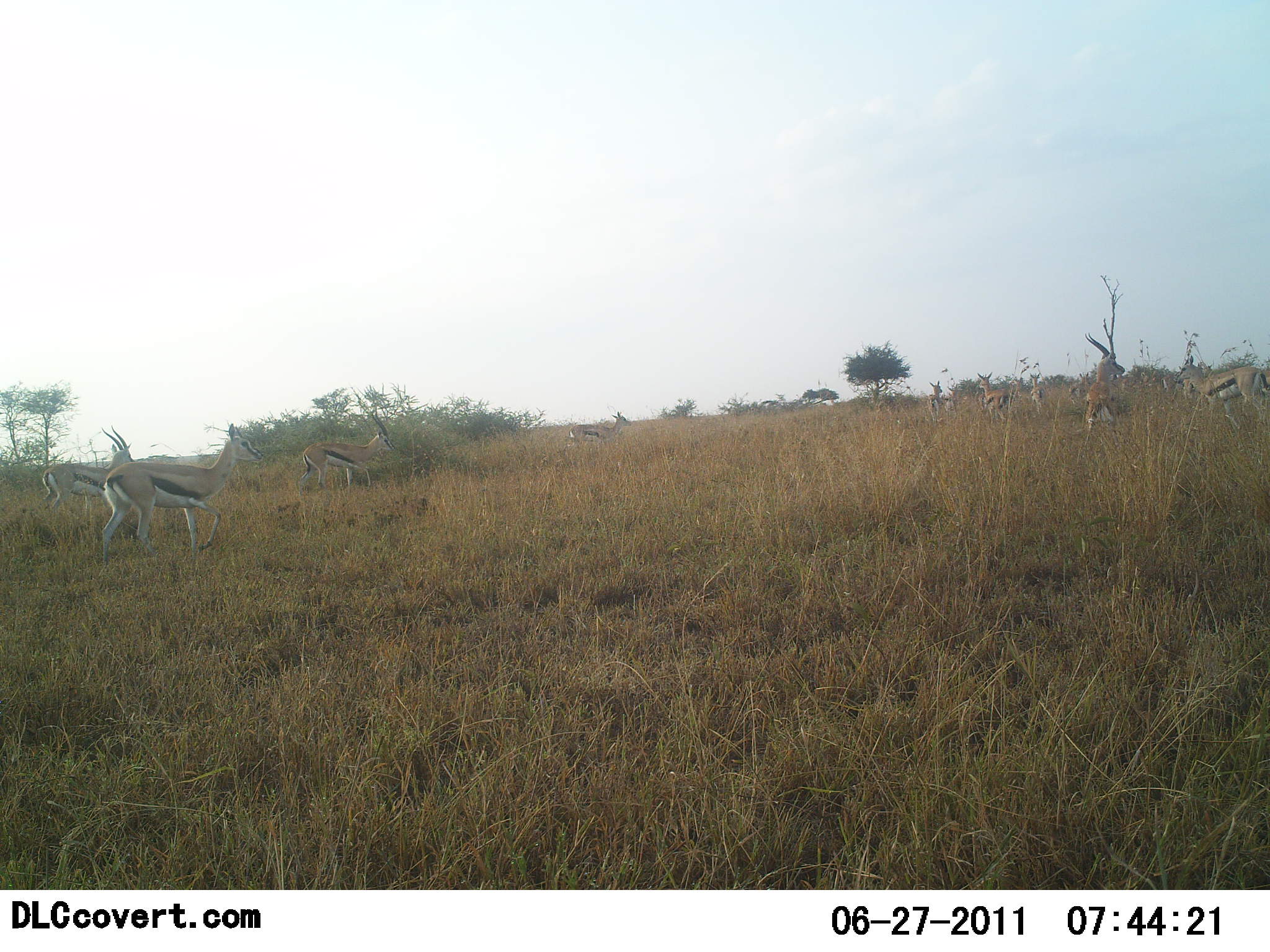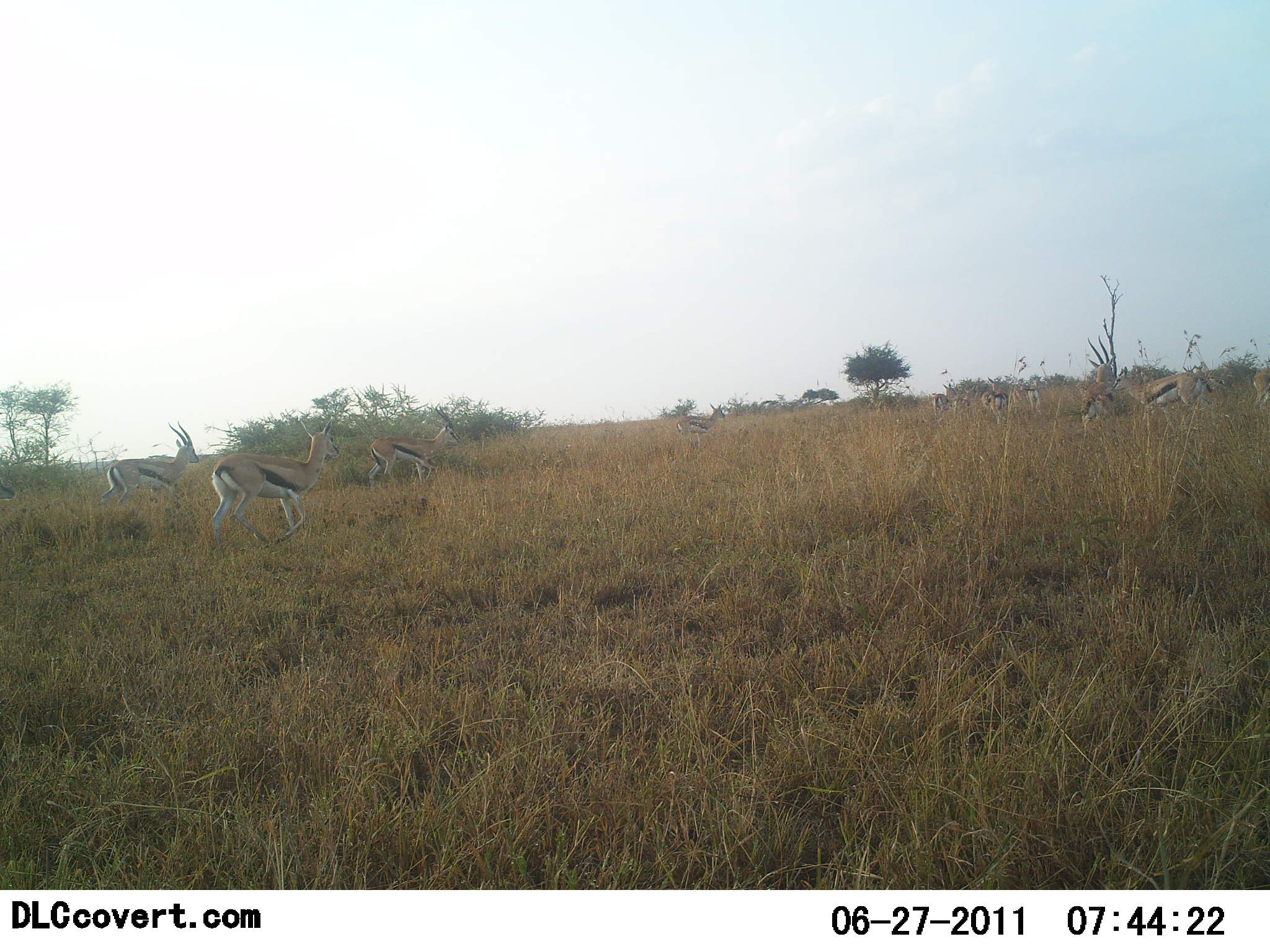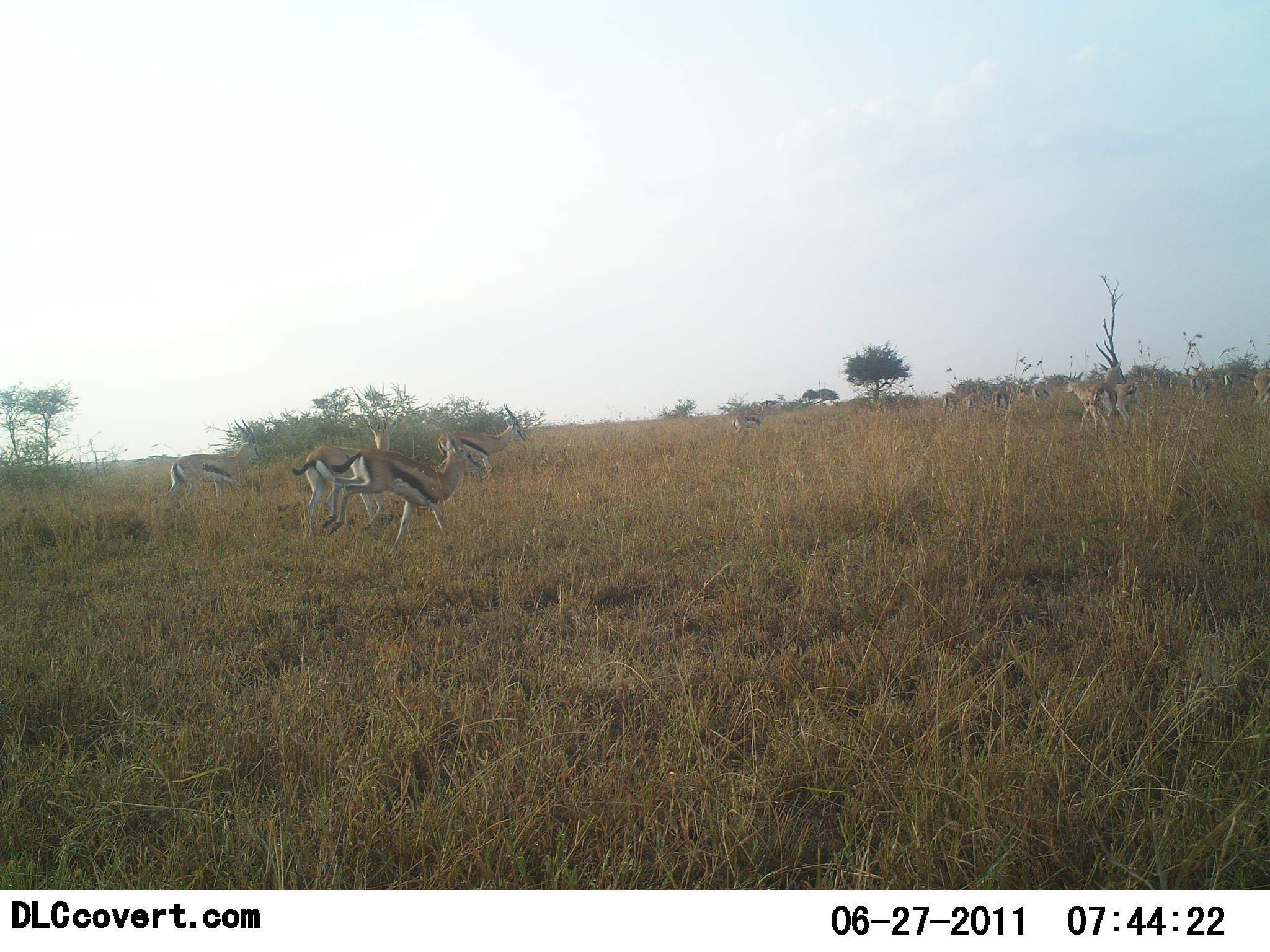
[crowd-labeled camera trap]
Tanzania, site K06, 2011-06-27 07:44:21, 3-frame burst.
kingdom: Animalia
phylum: Chordata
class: Mammalia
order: Artiodactyla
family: Bovidae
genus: Eudorcas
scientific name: Eudorcas thomsonii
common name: thomson's gazelle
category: gazellethomsons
Gazellethomsons (thomson's gazelle) (Eudorcas thomsonii), count 10. Behavior (volunteer vote fractions): standing 0%, resting 0%, moving 100%, interacting 0%. Young present (vote fraction): 0%. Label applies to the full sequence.